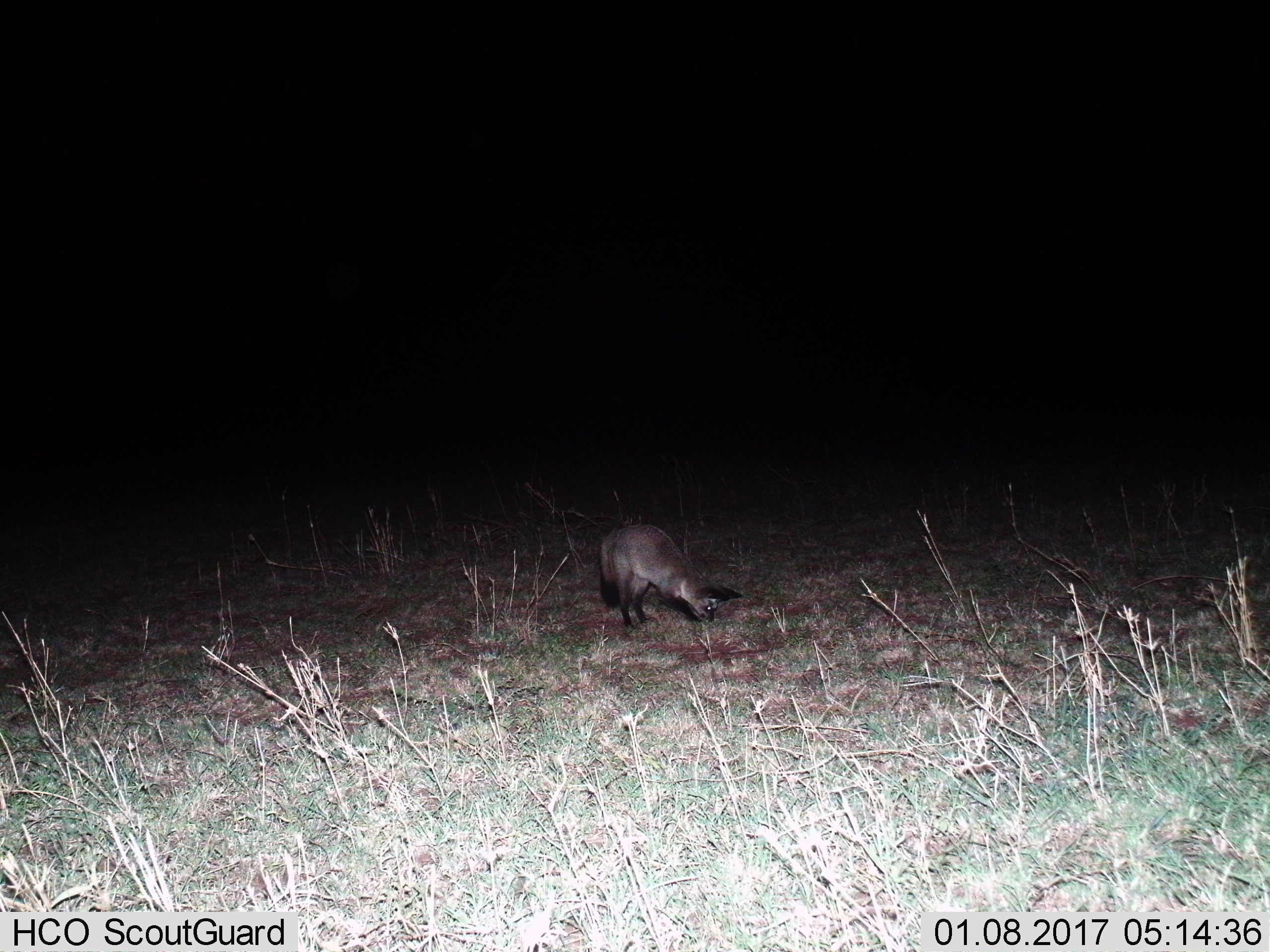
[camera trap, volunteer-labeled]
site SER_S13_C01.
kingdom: Animalia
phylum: Chordata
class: Mammalia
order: Carnivora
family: Canidae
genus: Otocyon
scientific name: Otocyon megalotis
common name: bat-eared fox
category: foxbateared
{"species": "foxbateared (bat-eared fox) (Otocyon megalotis)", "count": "1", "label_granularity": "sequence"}